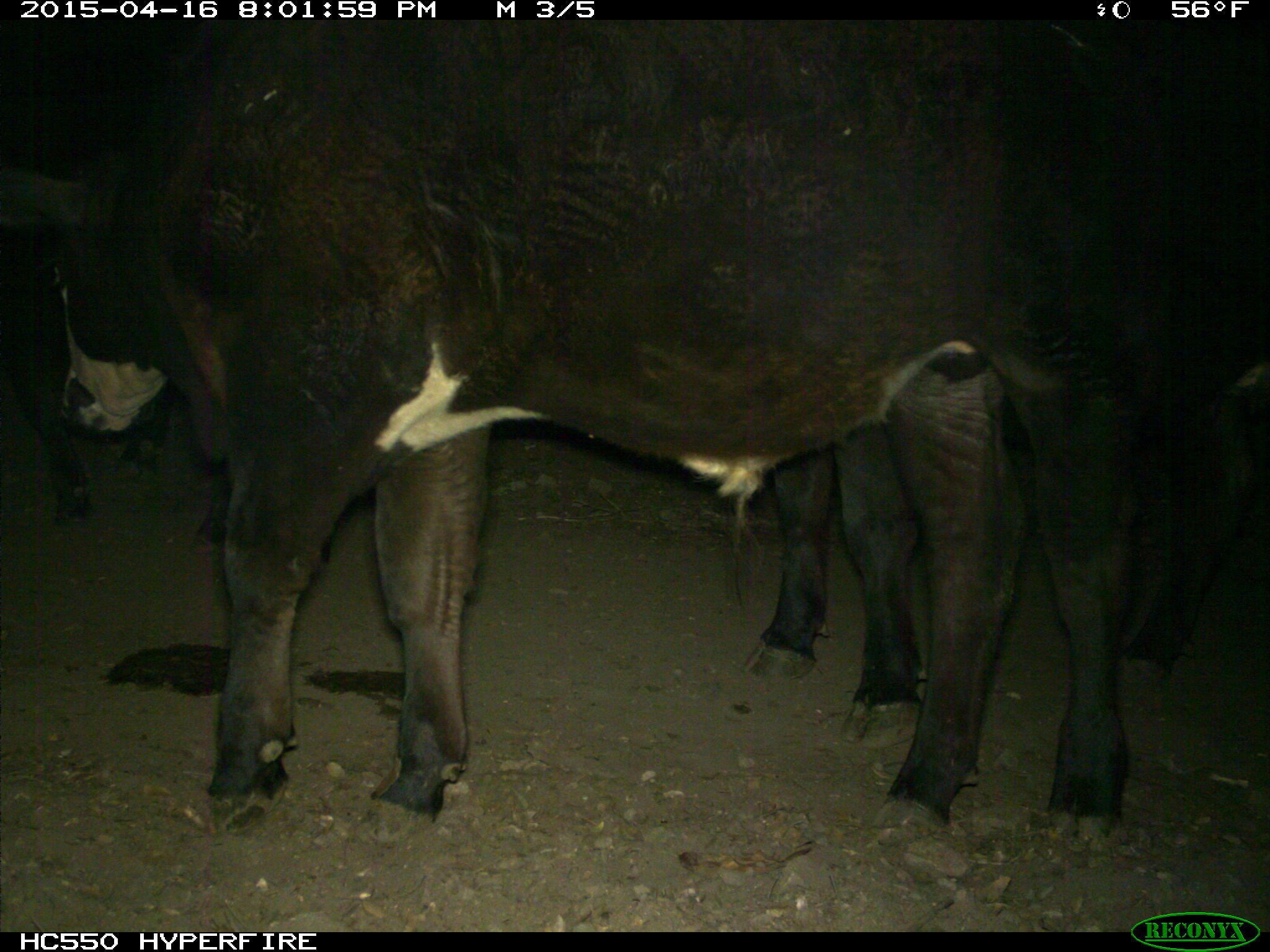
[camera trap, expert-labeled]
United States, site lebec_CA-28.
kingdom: Animalia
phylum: Chordata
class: Mammalia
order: Artiodactyla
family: Bovidae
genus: Bos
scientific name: Bos taurus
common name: domestic cow